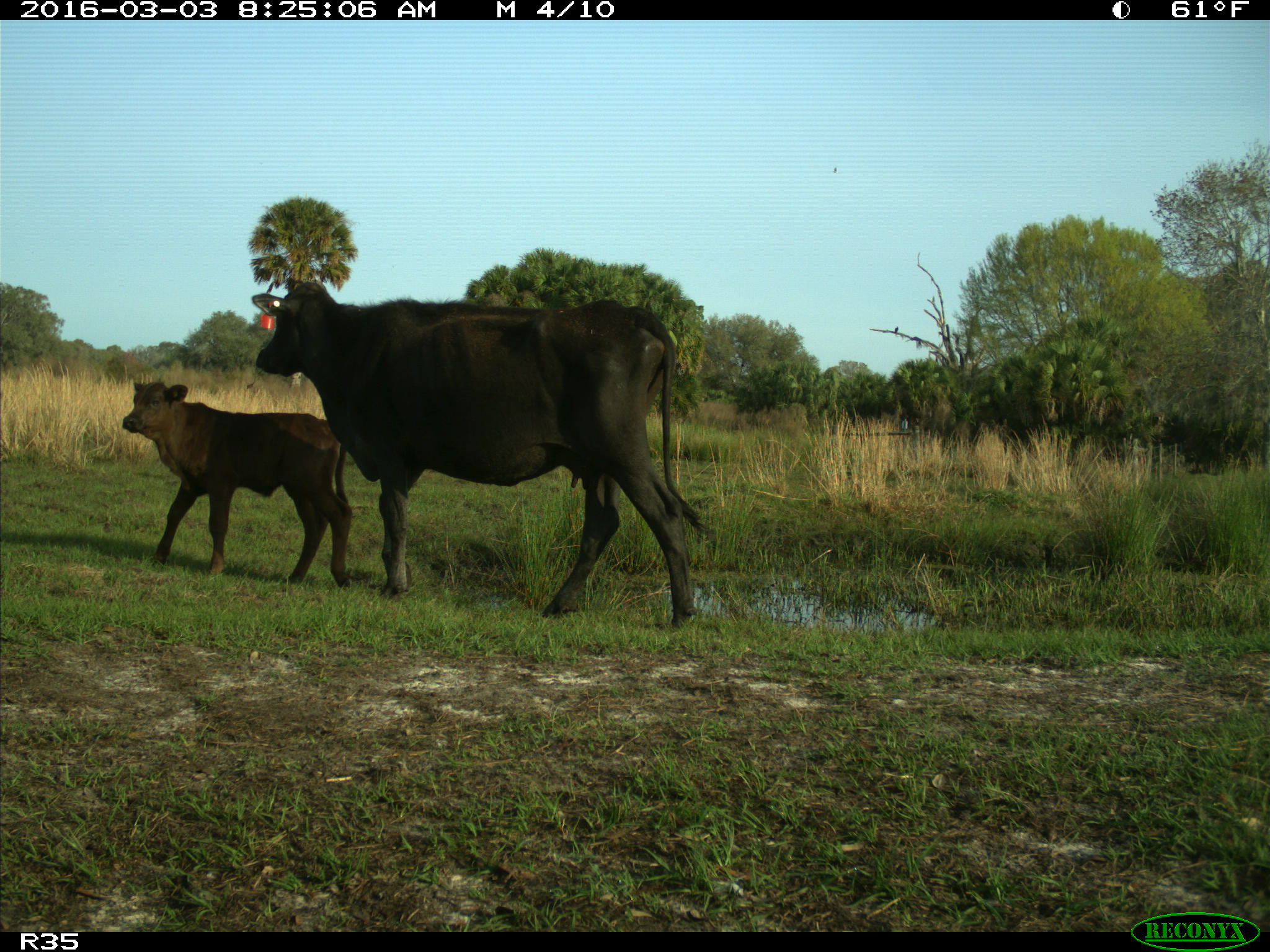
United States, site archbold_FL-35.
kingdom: Animalia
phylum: Chordata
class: Mammalia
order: Artiodactyla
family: Bovidae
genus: Bos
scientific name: Bos taurus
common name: domestic cow